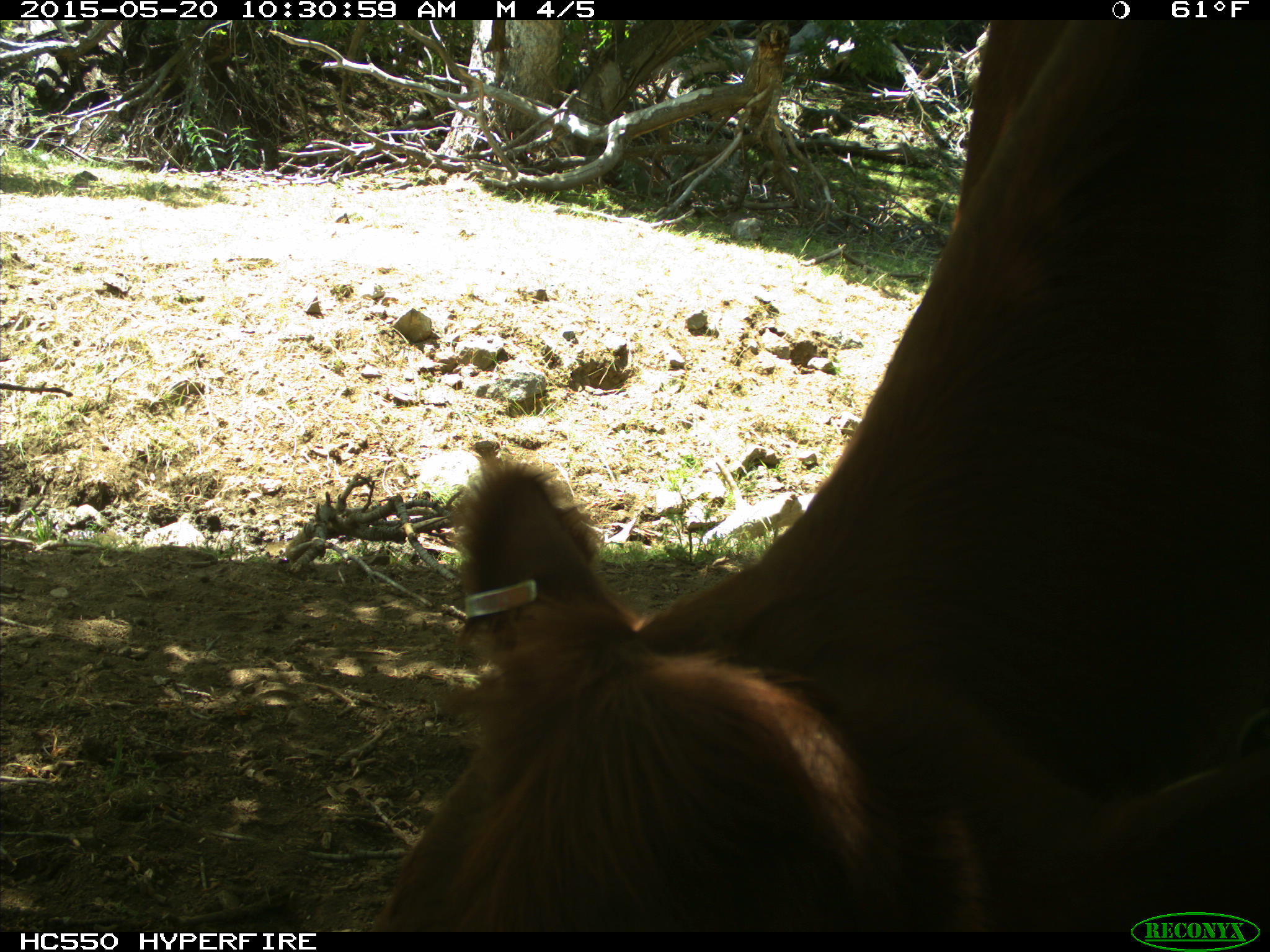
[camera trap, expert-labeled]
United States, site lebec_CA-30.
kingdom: Animalia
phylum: Chordata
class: Mammalia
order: Artiodactyla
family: Bovidae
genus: Bos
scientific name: Bos taurus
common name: domestic cow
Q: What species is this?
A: Bos taurus (domestic cow).